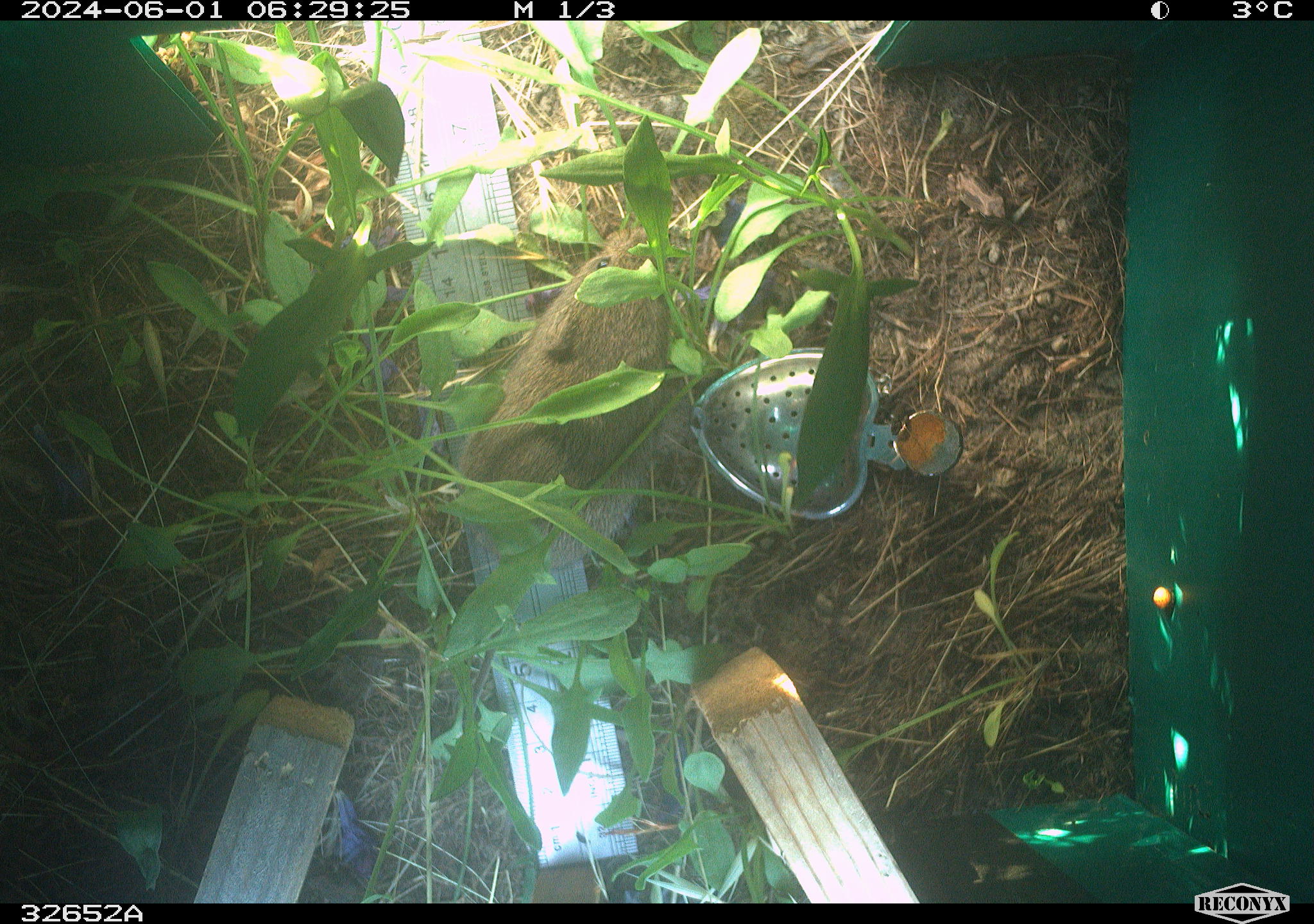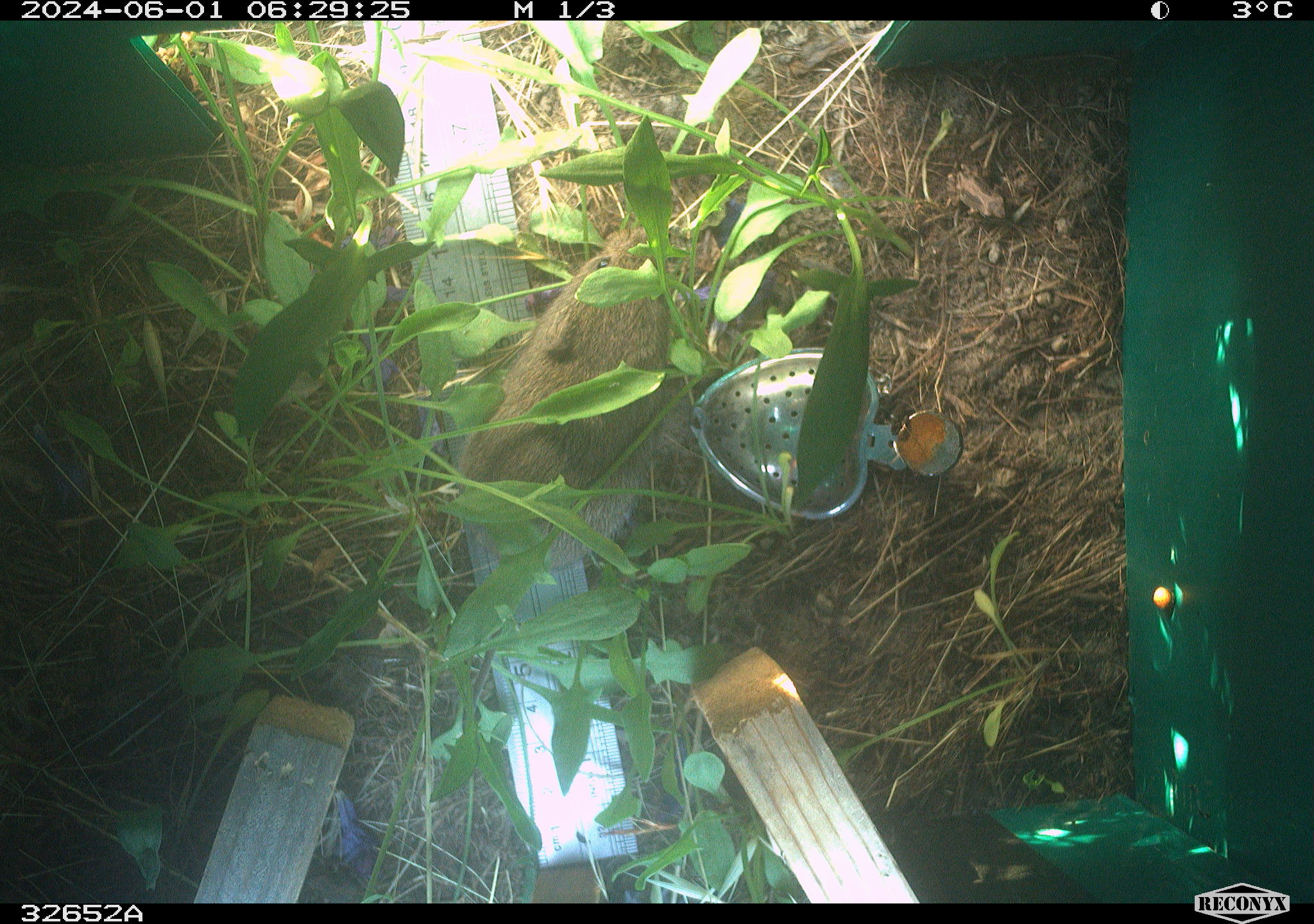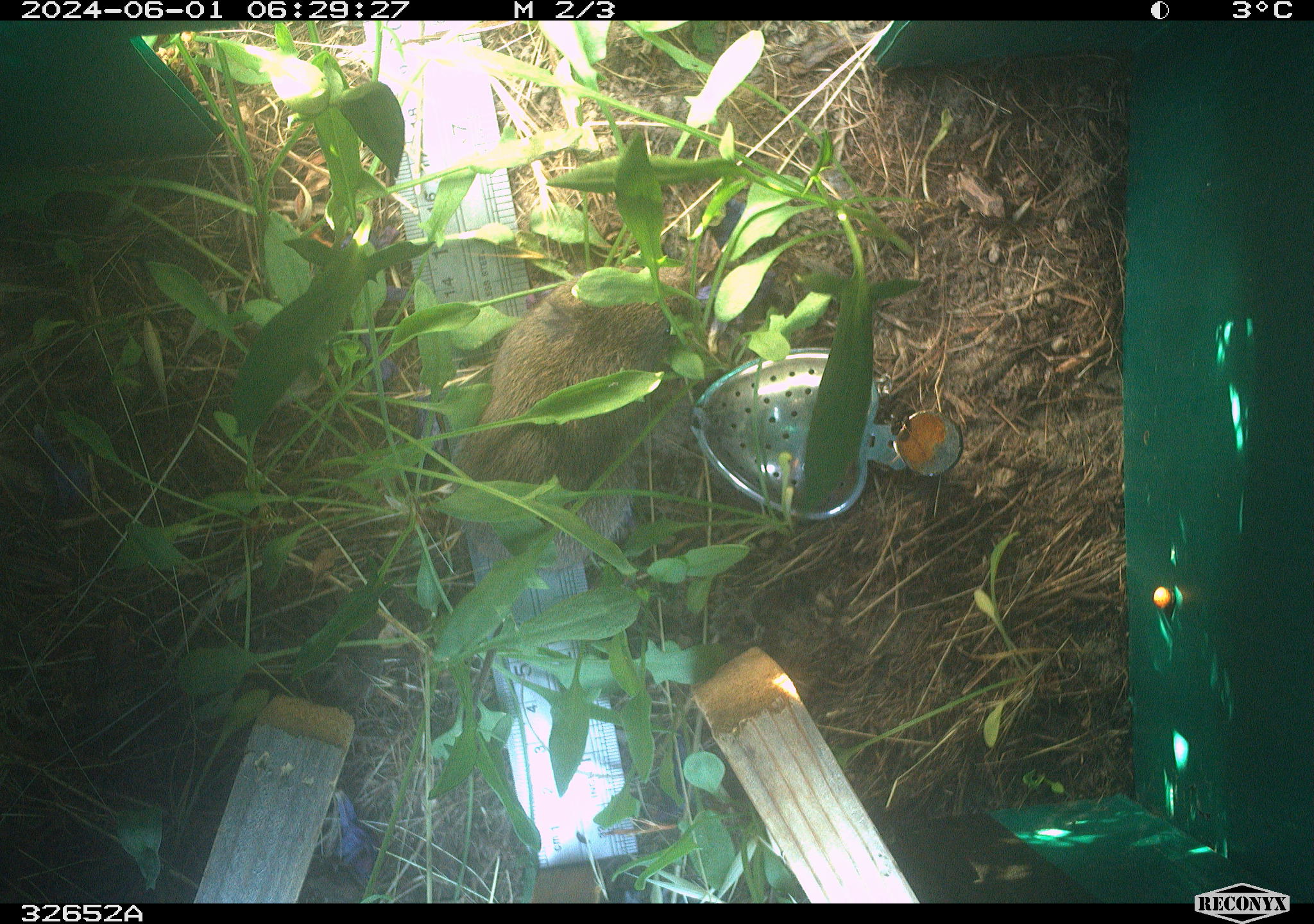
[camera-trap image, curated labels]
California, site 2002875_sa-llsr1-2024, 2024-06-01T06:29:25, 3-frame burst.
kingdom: Animalia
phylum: Chordata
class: Mammalia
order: Rodentia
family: Cricetidae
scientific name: Arvicolinae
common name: voles, lemmings, and muskrats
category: arvicolinae subfamily